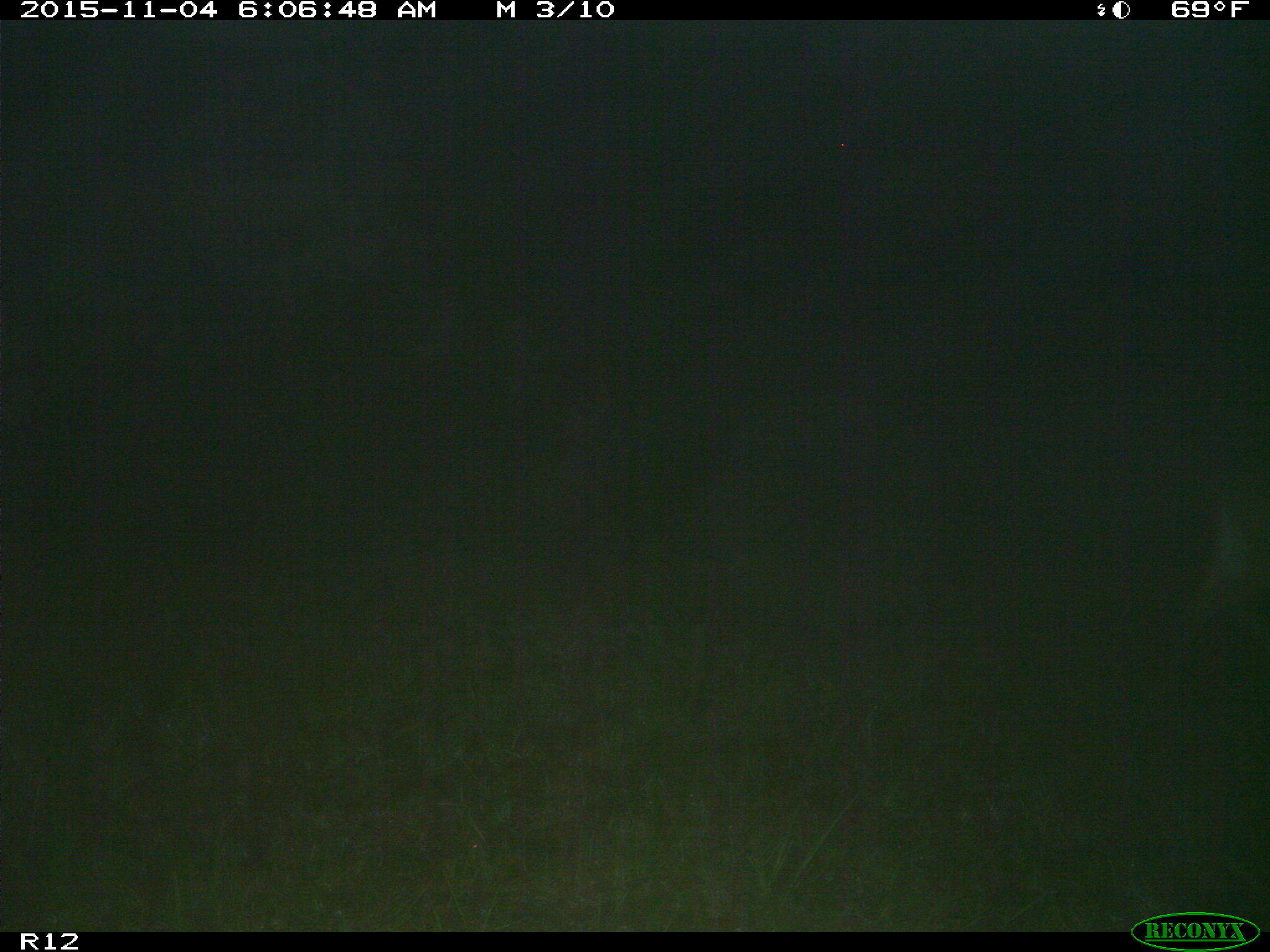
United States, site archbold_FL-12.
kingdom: Animalia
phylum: Chordata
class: Mammalia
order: Artiodactyla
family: Cervidae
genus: Odocoileus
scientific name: Odocoileus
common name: deer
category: unidentified deer